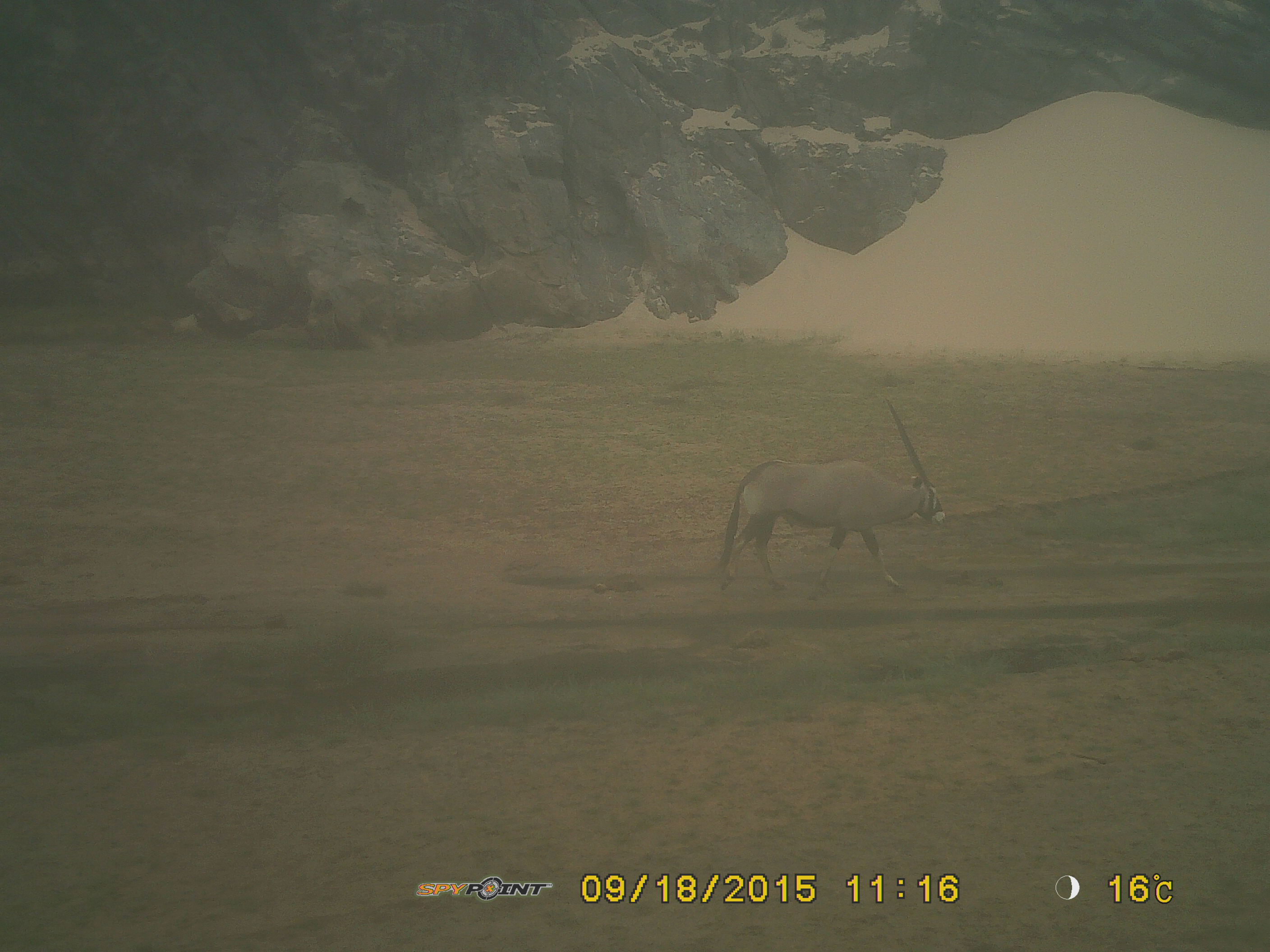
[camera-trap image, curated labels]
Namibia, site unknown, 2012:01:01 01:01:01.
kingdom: Animalia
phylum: Chordata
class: Mammalia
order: Artiodactyla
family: Bovidae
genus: Oryx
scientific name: Oryx gazella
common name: gemsbok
Oryx gazella (gemsbok).